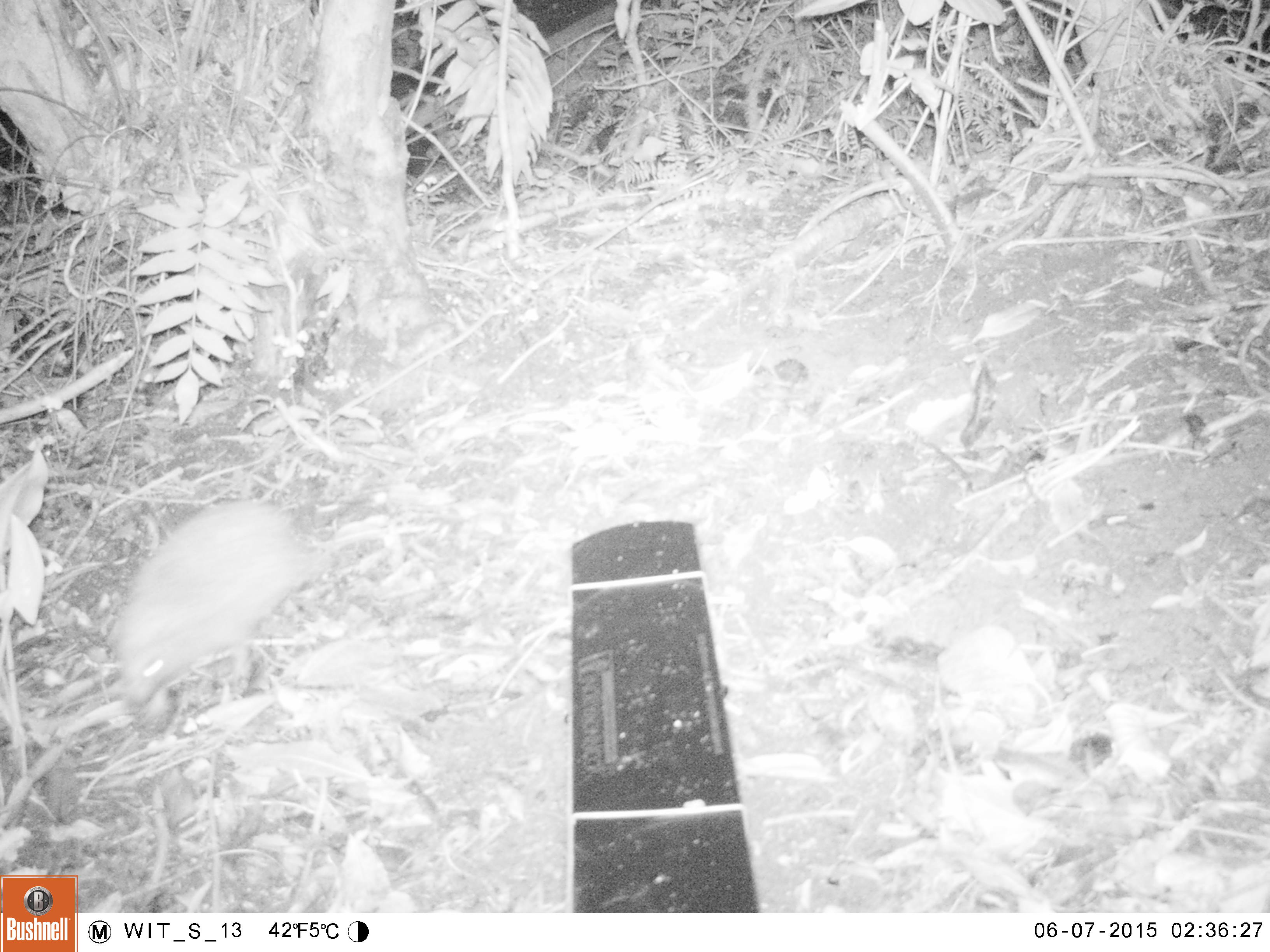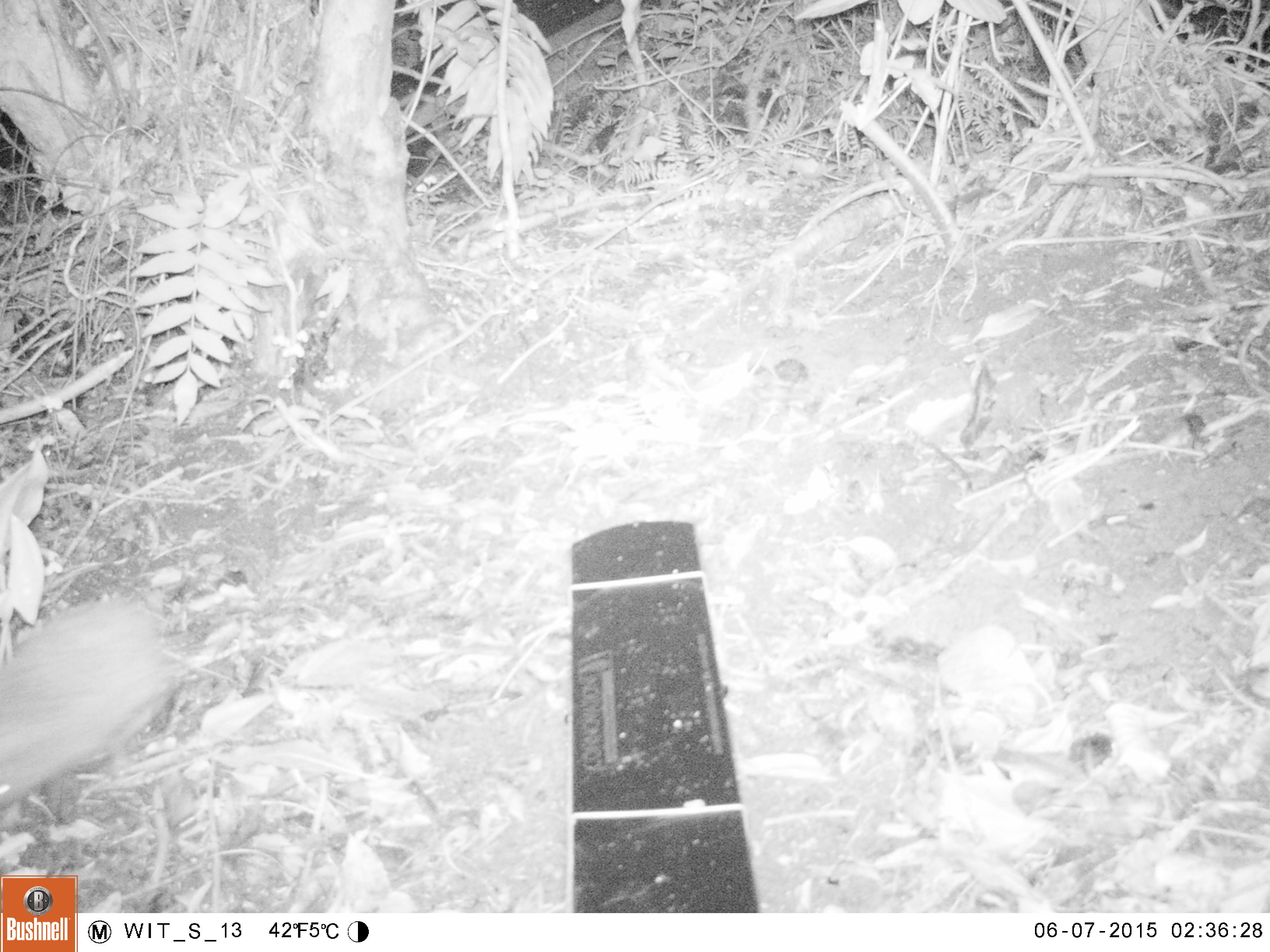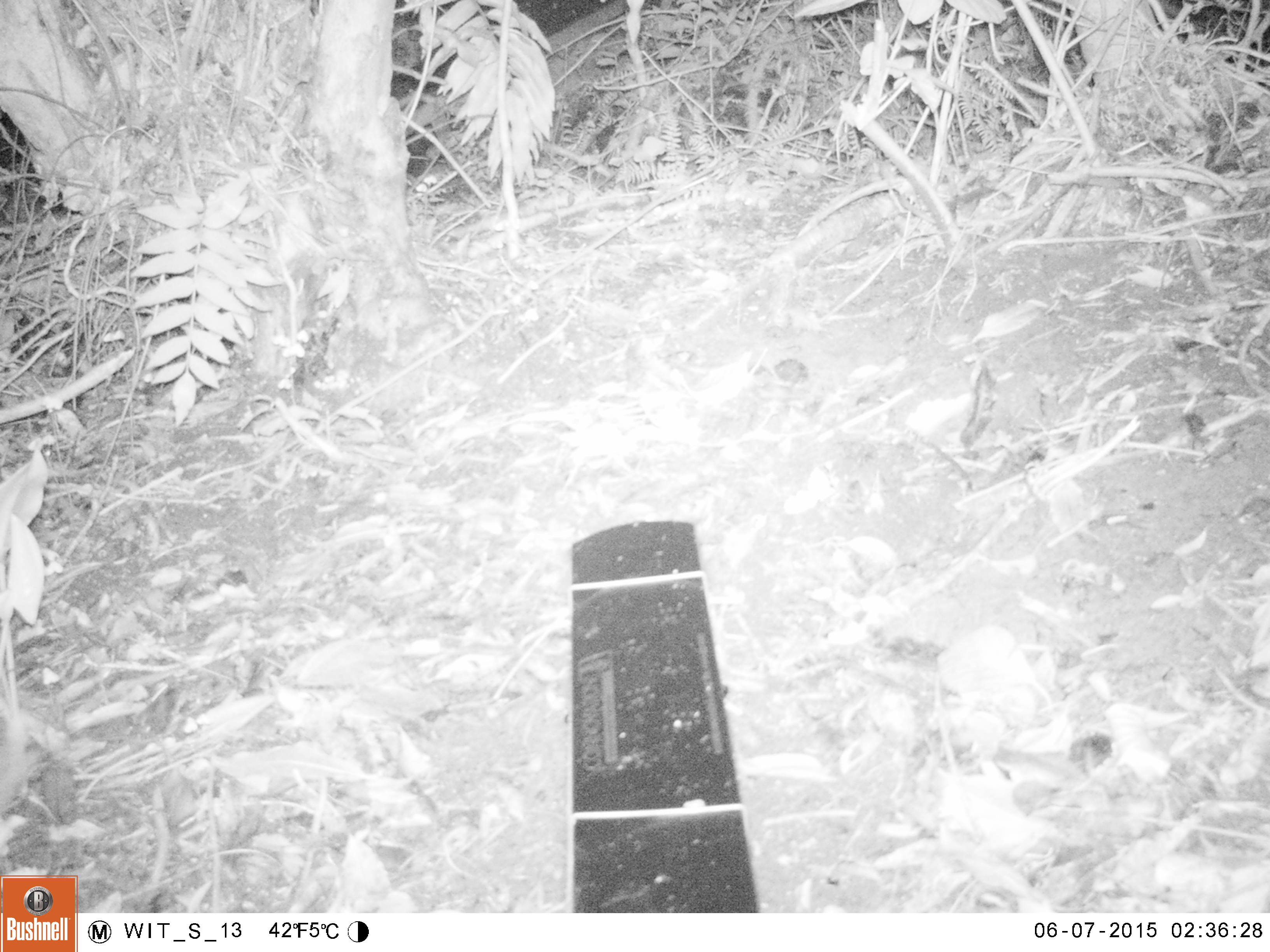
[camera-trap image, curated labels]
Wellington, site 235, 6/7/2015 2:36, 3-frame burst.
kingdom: Animalia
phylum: Chordata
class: Mammalia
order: Eulipotyphla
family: Erinaceidae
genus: Erinaceus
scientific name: Erinaceus europaeus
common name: hedgehog